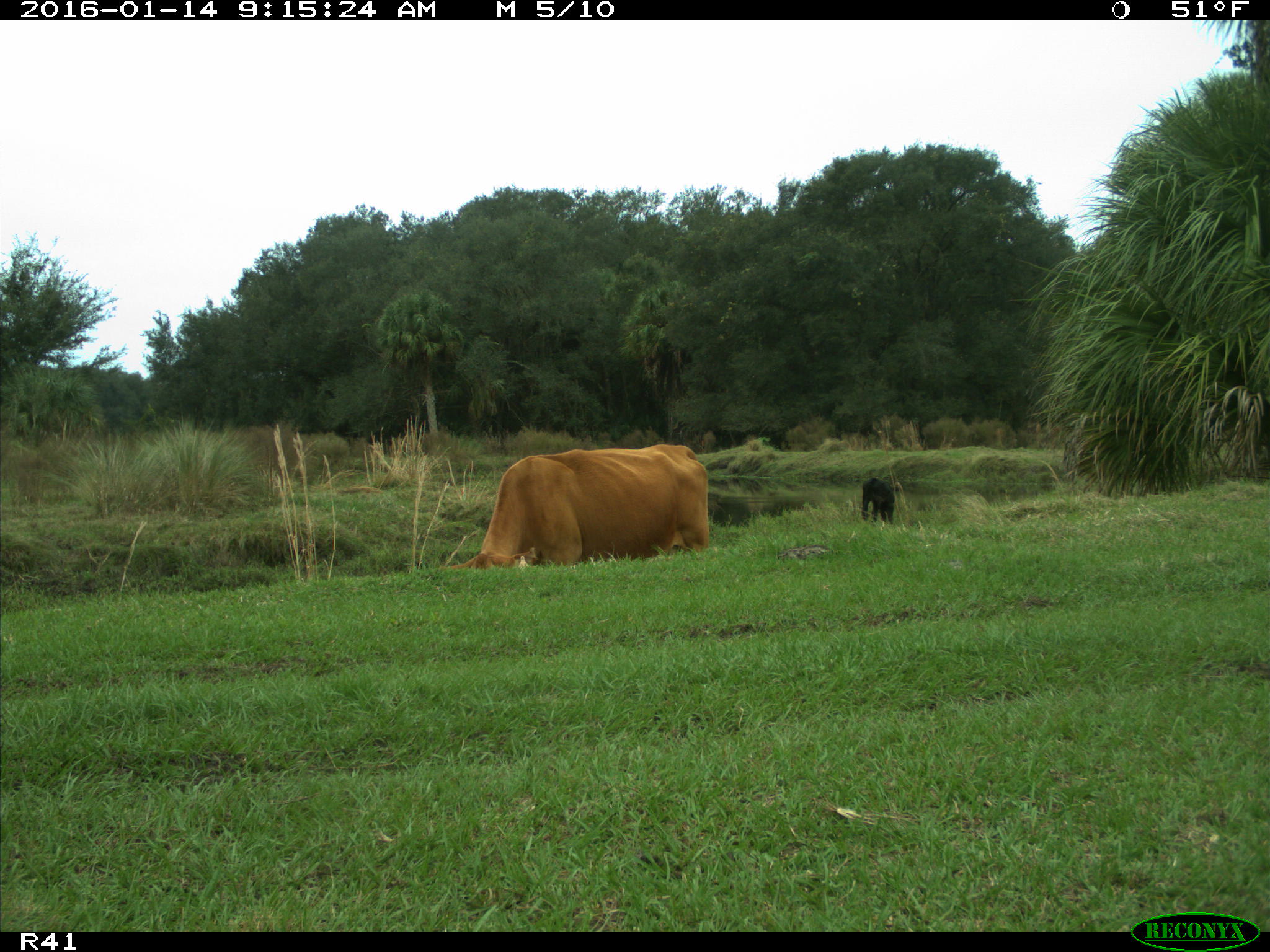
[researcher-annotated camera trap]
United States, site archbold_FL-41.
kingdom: Animalia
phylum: Chordata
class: Mammalia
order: Artiodactyla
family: Bovidae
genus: Bos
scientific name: Bos taurus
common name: domestic cow